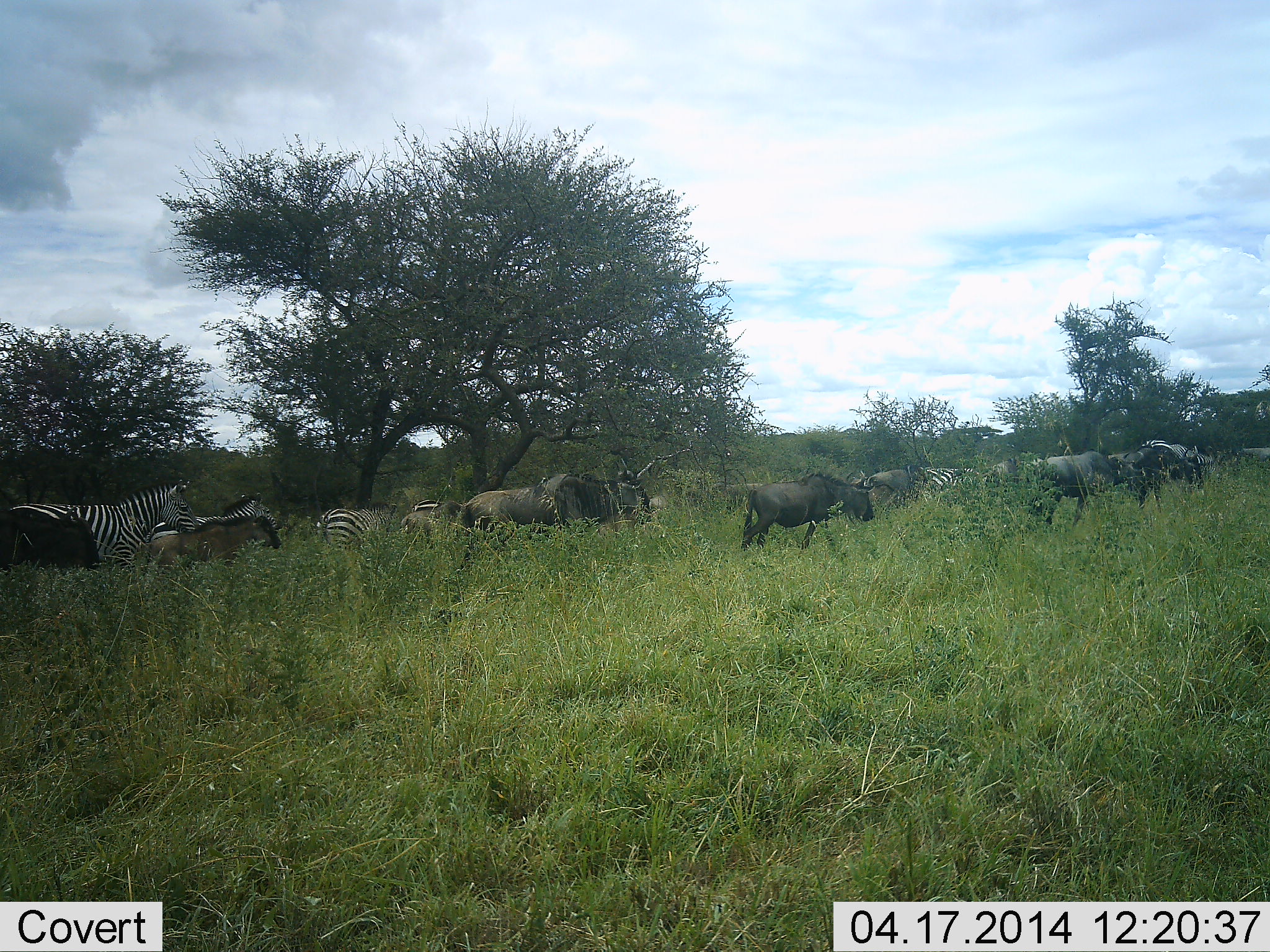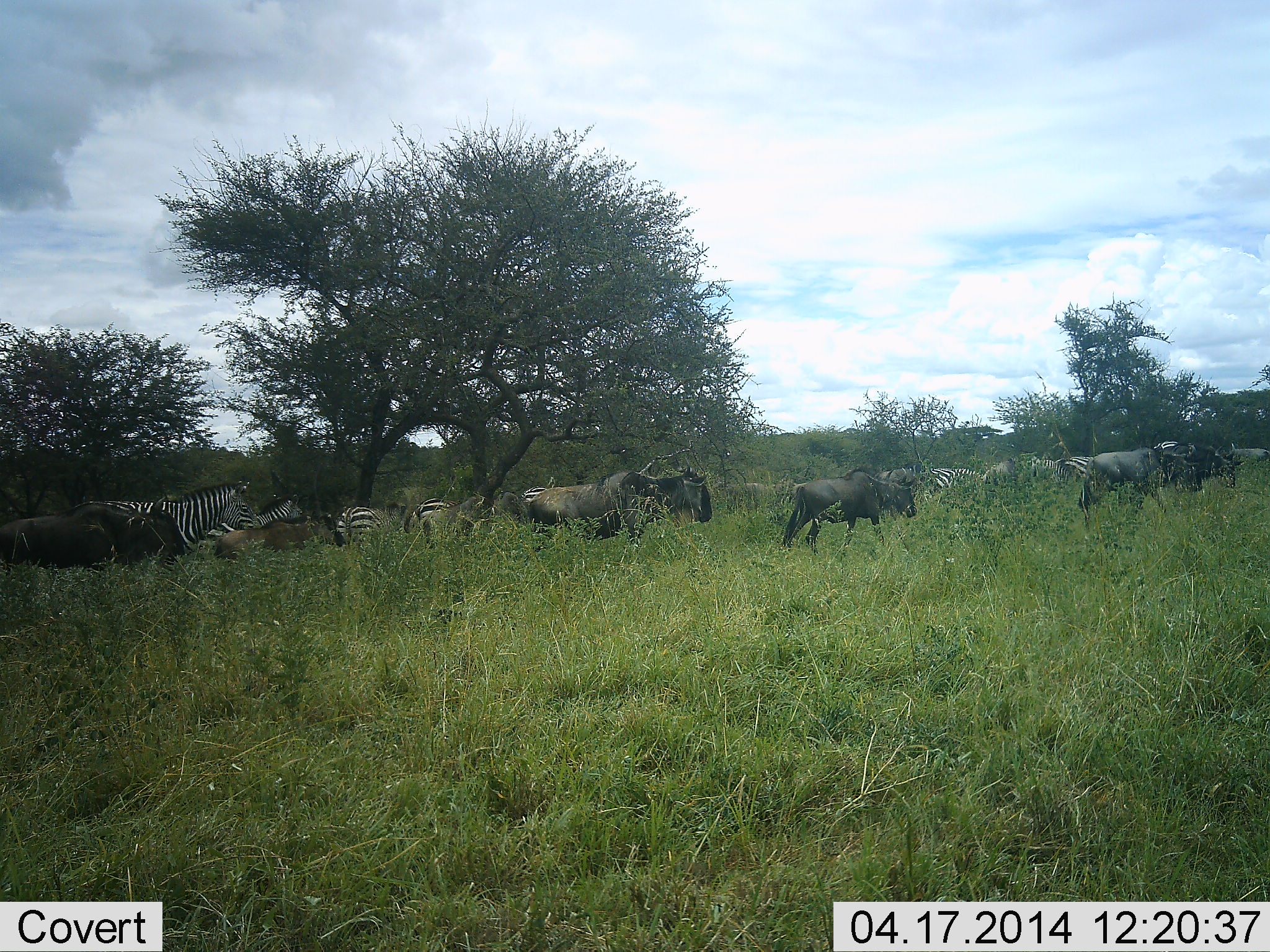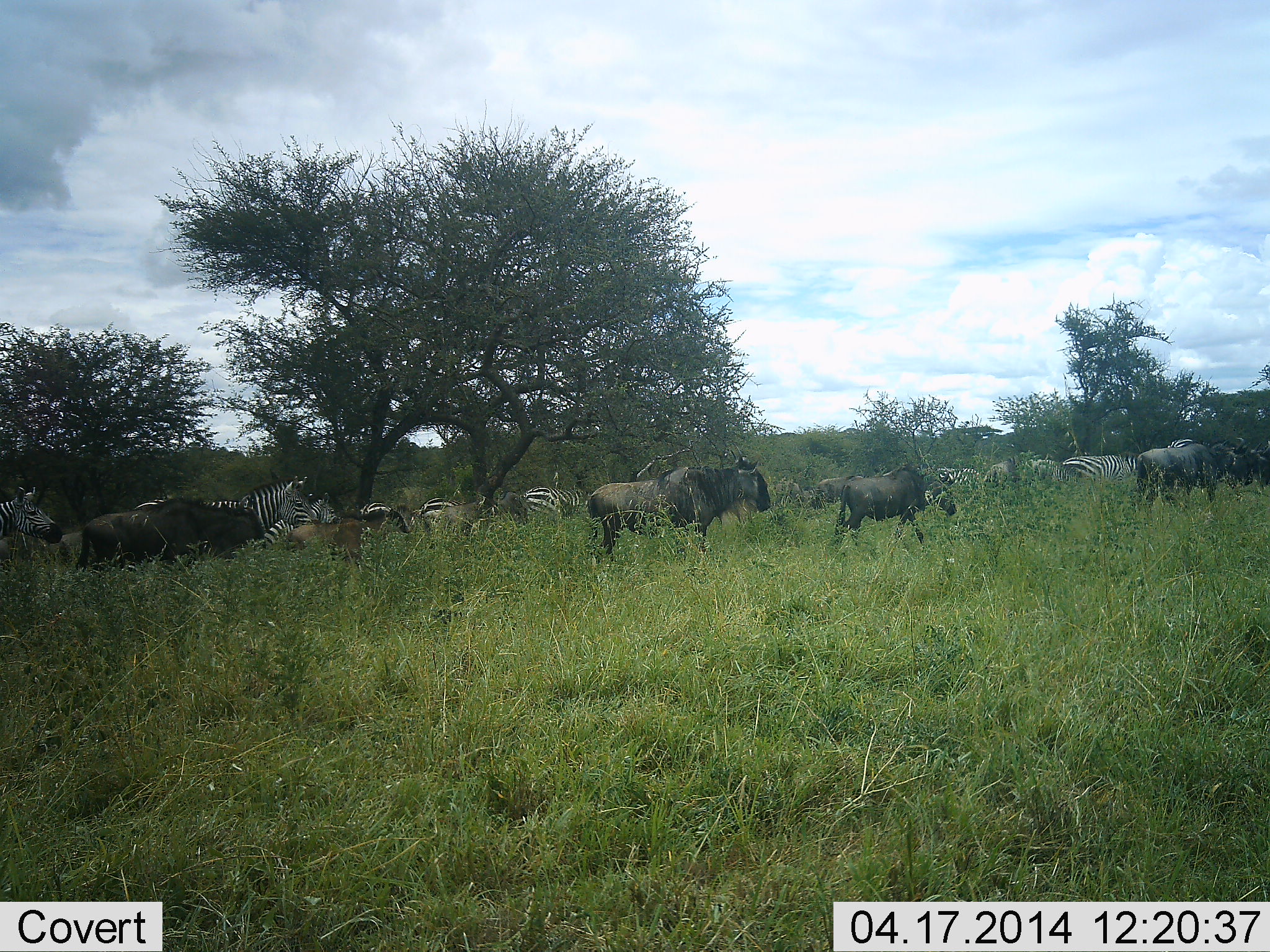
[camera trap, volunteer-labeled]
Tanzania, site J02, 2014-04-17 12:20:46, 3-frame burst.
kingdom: Animalia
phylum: Chordata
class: Mammalia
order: Artiodactyla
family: Bovidae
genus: Connochaetes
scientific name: Connochaetes taurinus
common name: blue wildebeest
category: wildebeest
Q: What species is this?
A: Wildebeest (blue wildebeest) (Connochaetes taurinus).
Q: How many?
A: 7.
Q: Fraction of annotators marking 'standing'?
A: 0%.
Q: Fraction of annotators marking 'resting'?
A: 0%.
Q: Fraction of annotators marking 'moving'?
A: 100%.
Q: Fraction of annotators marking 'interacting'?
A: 0%.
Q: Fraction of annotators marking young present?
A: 20%.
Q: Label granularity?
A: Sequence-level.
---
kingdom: Animalia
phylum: Chordata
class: Mammalia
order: Perissodactyla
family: Equidae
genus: Equus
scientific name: Equus quagga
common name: plains zebra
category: zebra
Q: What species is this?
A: Zebra (plains zebra) (Equus quagga).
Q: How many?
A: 9.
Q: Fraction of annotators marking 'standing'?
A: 0%.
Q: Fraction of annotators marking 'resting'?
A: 0%.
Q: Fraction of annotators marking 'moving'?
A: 100%.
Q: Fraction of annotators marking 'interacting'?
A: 0%.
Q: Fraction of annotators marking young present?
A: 0%.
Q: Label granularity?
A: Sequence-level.